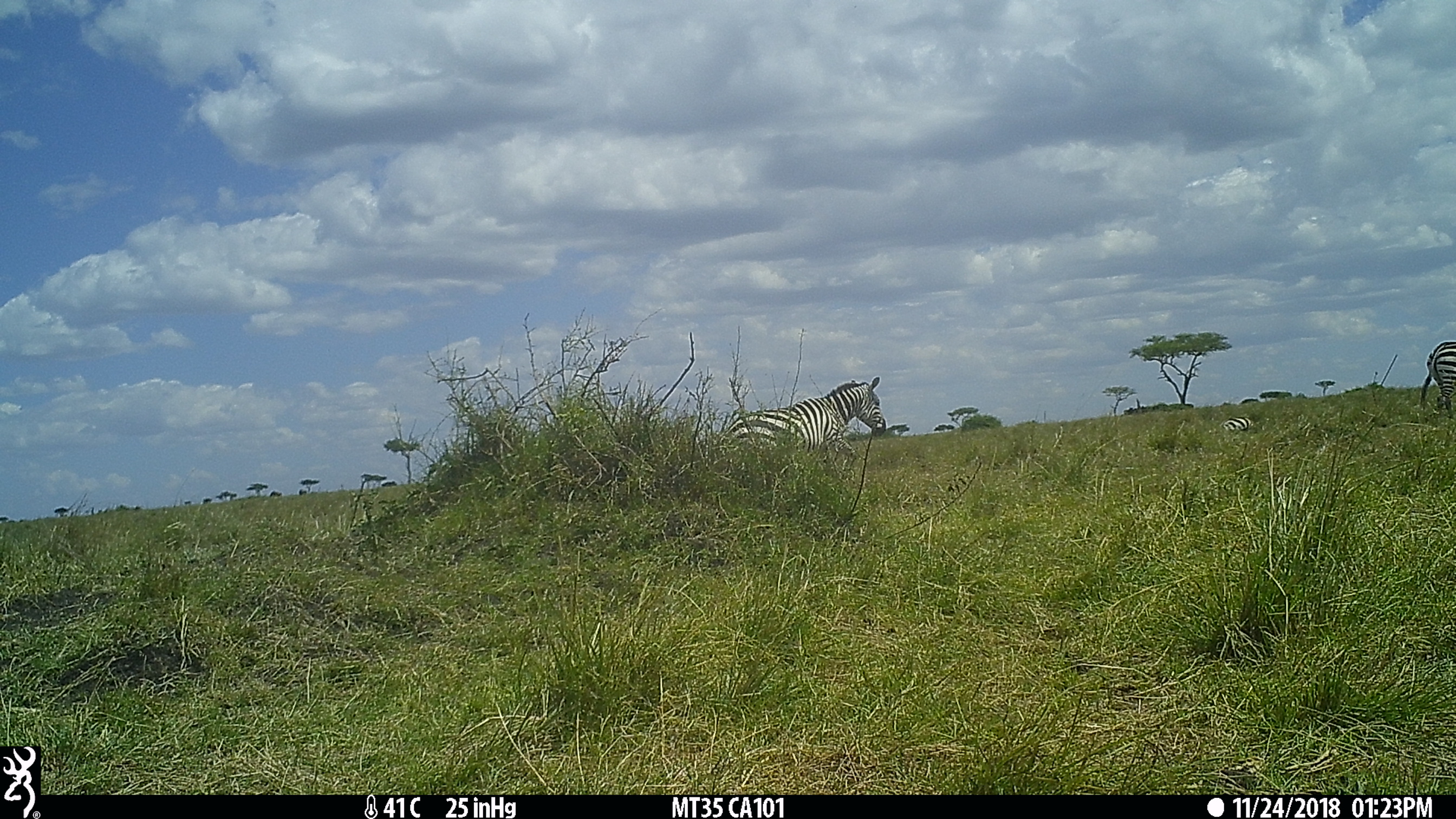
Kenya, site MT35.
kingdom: Animalia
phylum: Chordata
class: Mammalia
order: Perissodactyla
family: Equidae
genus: Equus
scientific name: Equus quagga burchellii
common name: burchell's zebra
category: zebra